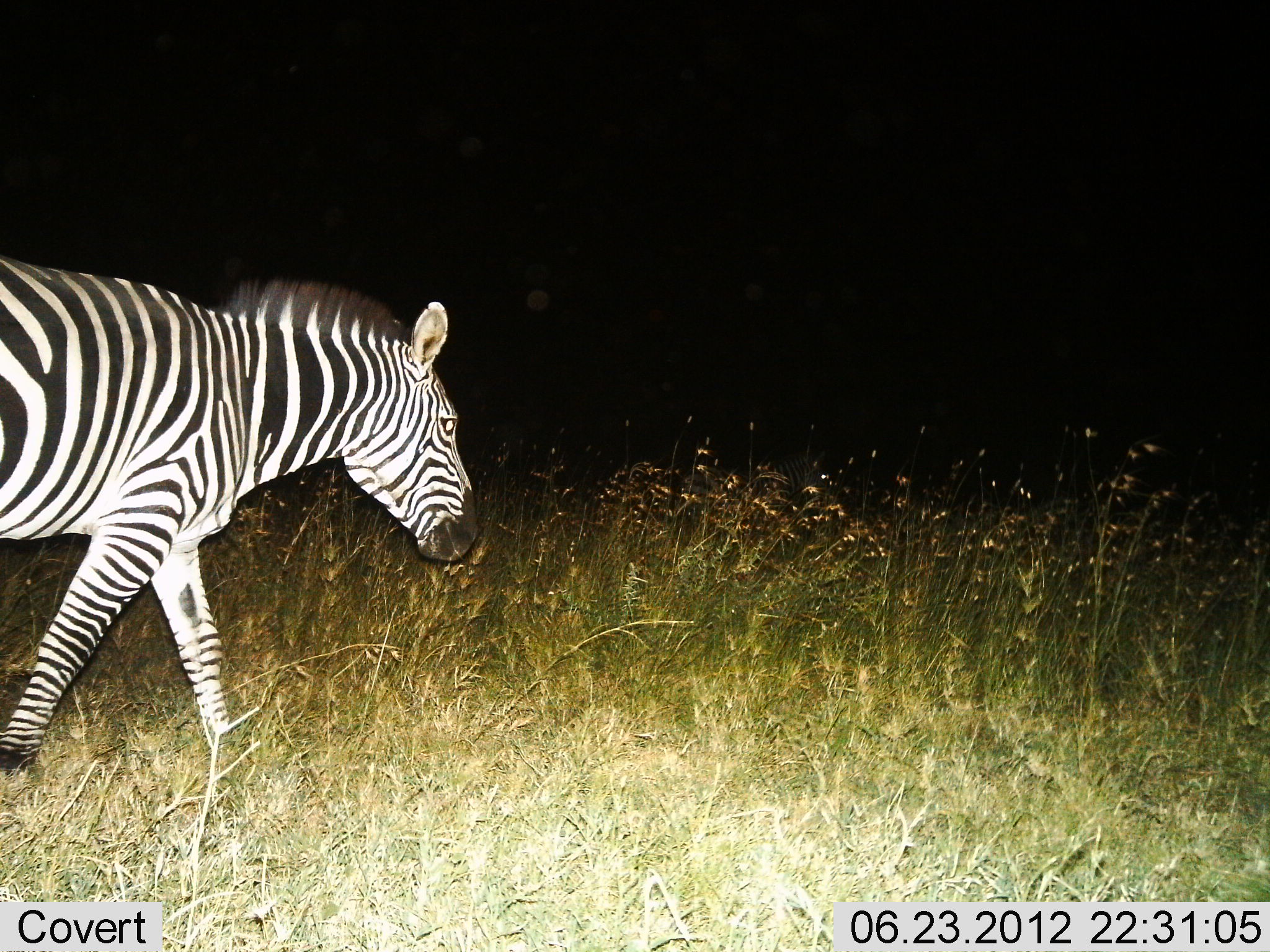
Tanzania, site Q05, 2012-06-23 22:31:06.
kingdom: Animalia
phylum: Chordata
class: Mammalia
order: Perissodactyla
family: Equidae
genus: Equus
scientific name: Equus quagga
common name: plains zebra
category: zebra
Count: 1.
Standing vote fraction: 0%.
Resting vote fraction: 0%.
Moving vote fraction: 100%.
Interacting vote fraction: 0%.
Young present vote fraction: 0%.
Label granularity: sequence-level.